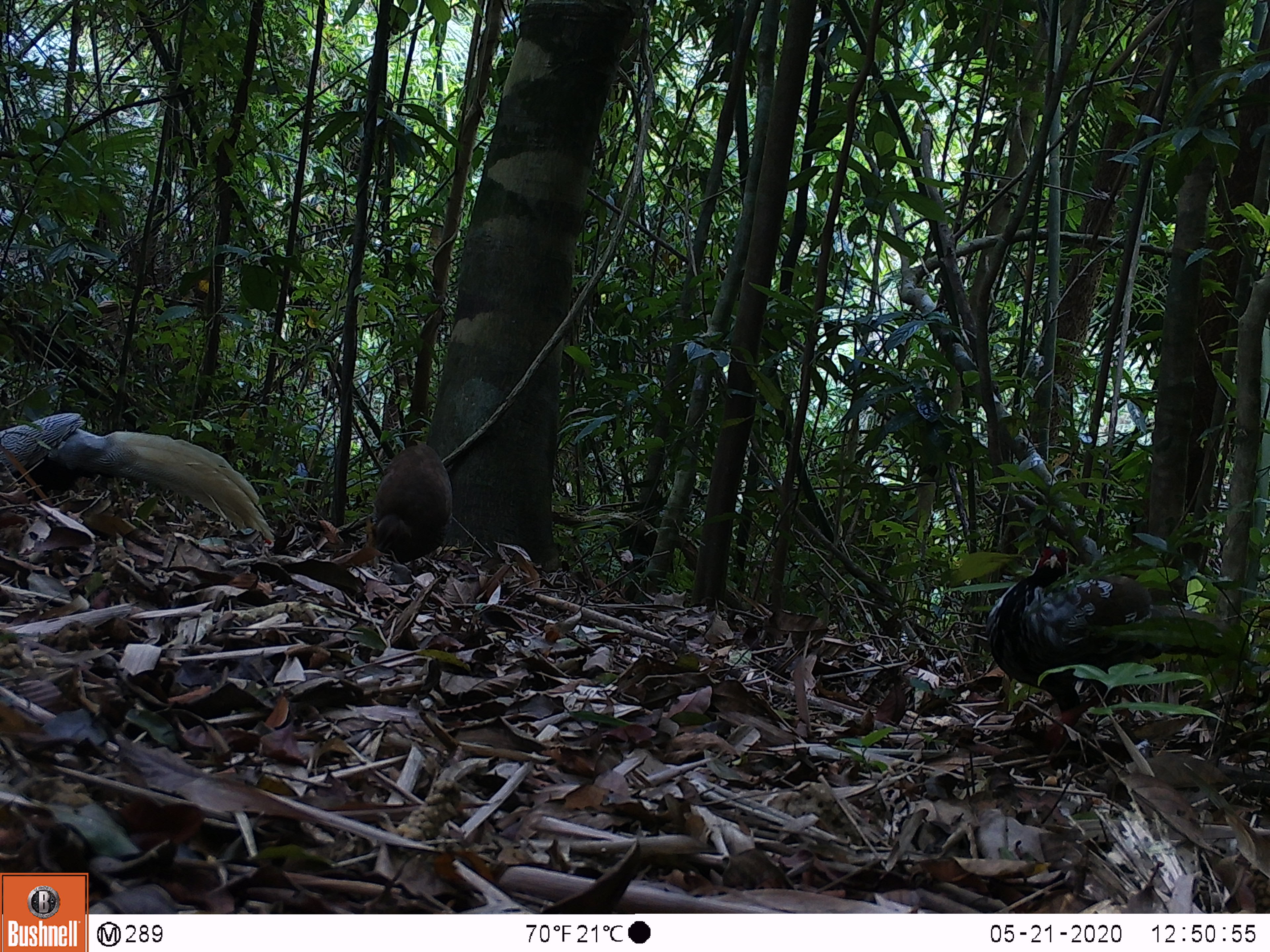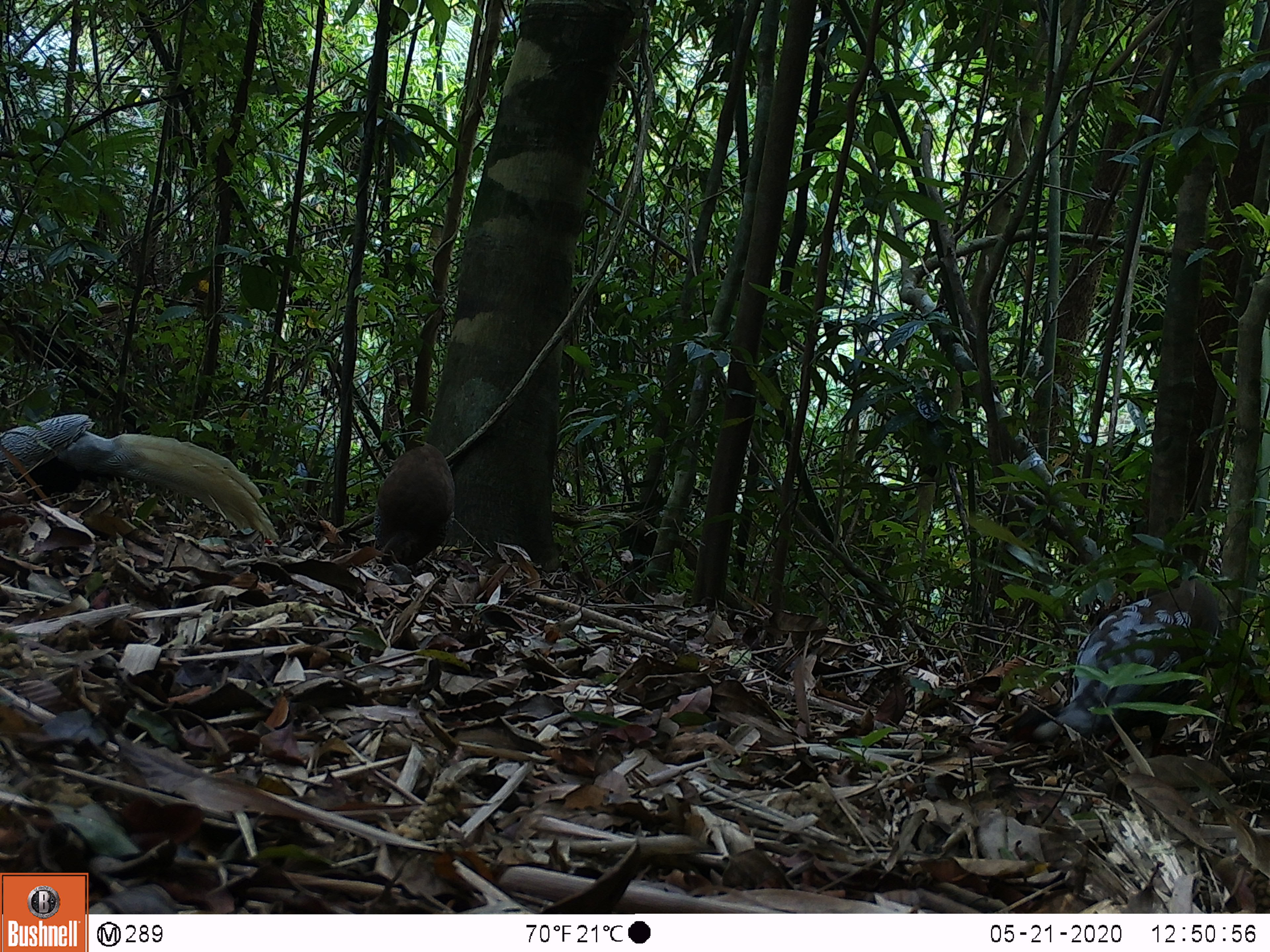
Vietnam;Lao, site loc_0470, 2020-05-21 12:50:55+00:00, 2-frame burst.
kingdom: Animalia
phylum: Chordata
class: Aves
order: Galliformes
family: Phasianidae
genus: Lophura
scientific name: Lophura nycthemera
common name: silver pheasant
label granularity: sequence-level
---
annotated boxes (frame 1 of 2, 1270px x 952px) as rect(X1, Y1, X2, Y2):
silver pheasant: rect(983, 542, 1254, 751); rect(0, 410, 275, 539); rect(367, 444, 453, 564)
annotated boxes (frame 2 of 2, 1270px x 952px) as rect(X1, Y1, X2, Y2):
silver pheasant: rect(0, 411, 282, 542); rect(1010, 575, 1219, 751); rect(376, 442, 456, 568)